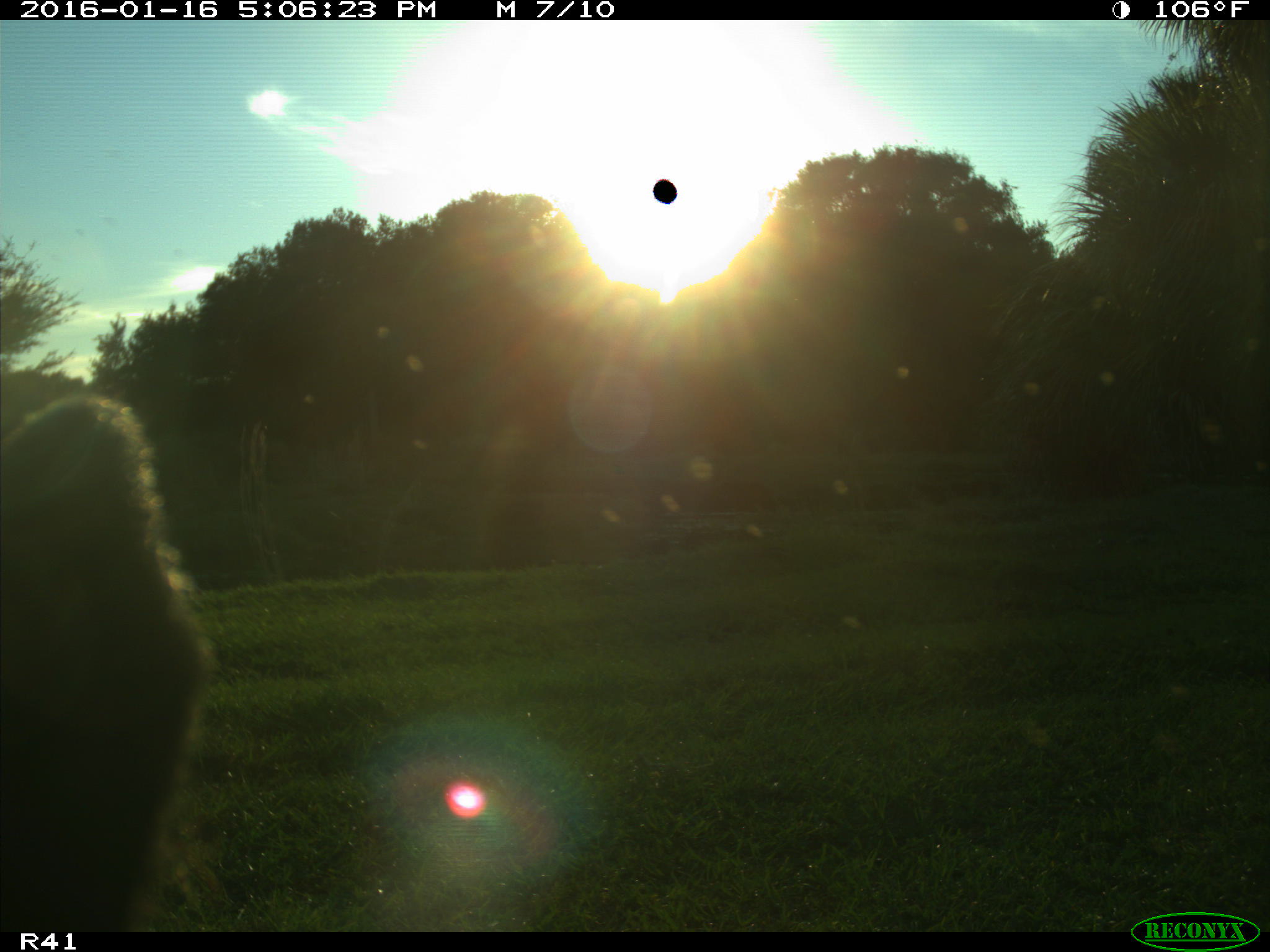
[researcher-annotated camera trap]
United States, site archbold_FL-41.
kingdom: Animalia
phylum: Chordata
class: Mammalia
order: Artiodactyla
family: Bovidae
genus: Bos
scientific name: Bos taurus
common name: domestic cow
Bos taurus (domestic cow).